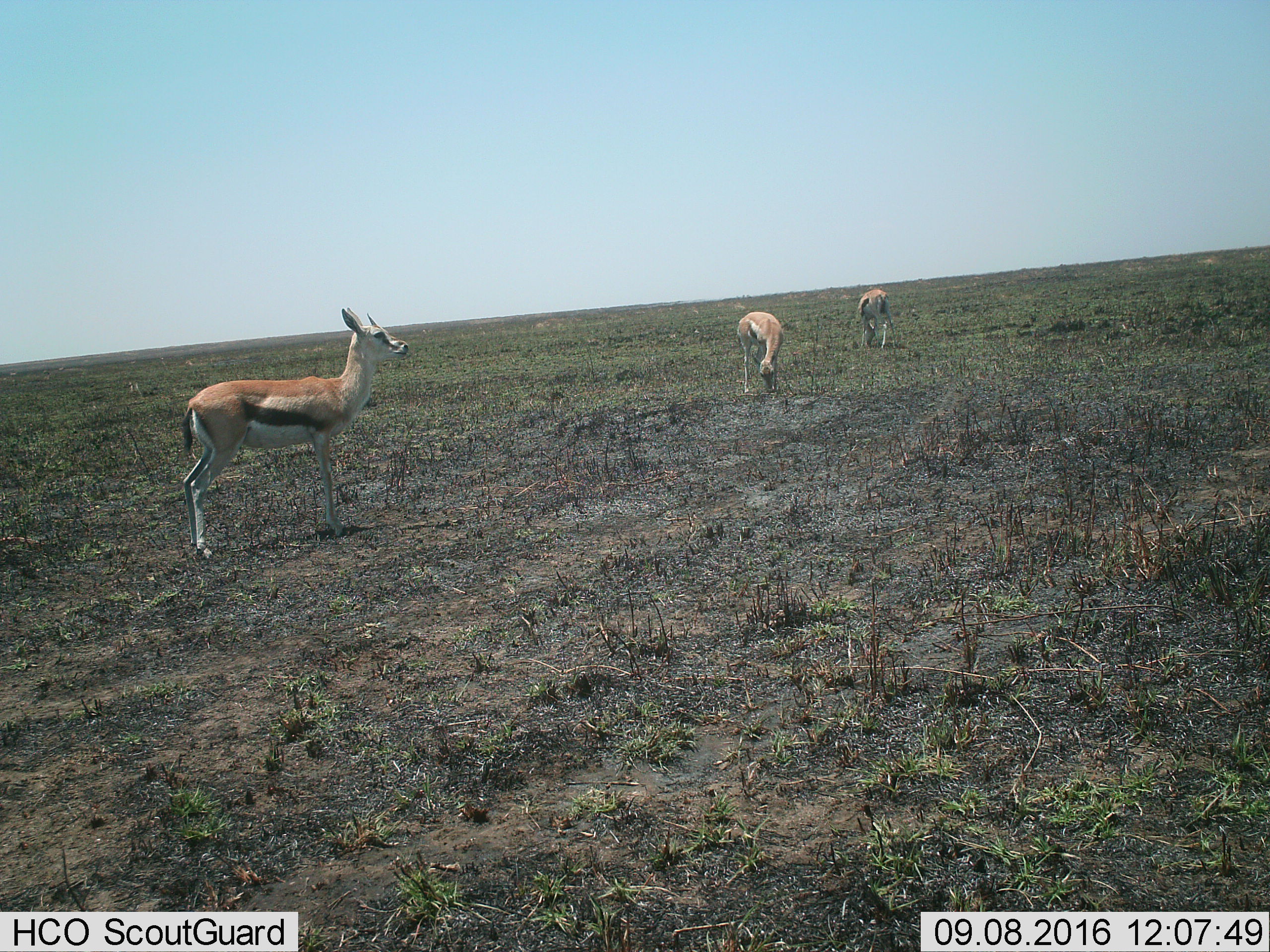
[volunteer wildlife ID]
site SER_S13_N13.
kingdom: Animalia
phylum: Chordata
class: Mammalia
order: Artiodactyla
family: Bovidae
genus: Eudorcas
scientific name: Eudorcas thomsonii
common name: thomson's gazelle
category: gazellethomsons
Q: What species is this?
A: Gazellethomsons (thomson's gazelle) (Eudorcas thomsonii).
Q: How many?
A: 3.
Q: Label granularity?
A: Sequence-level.